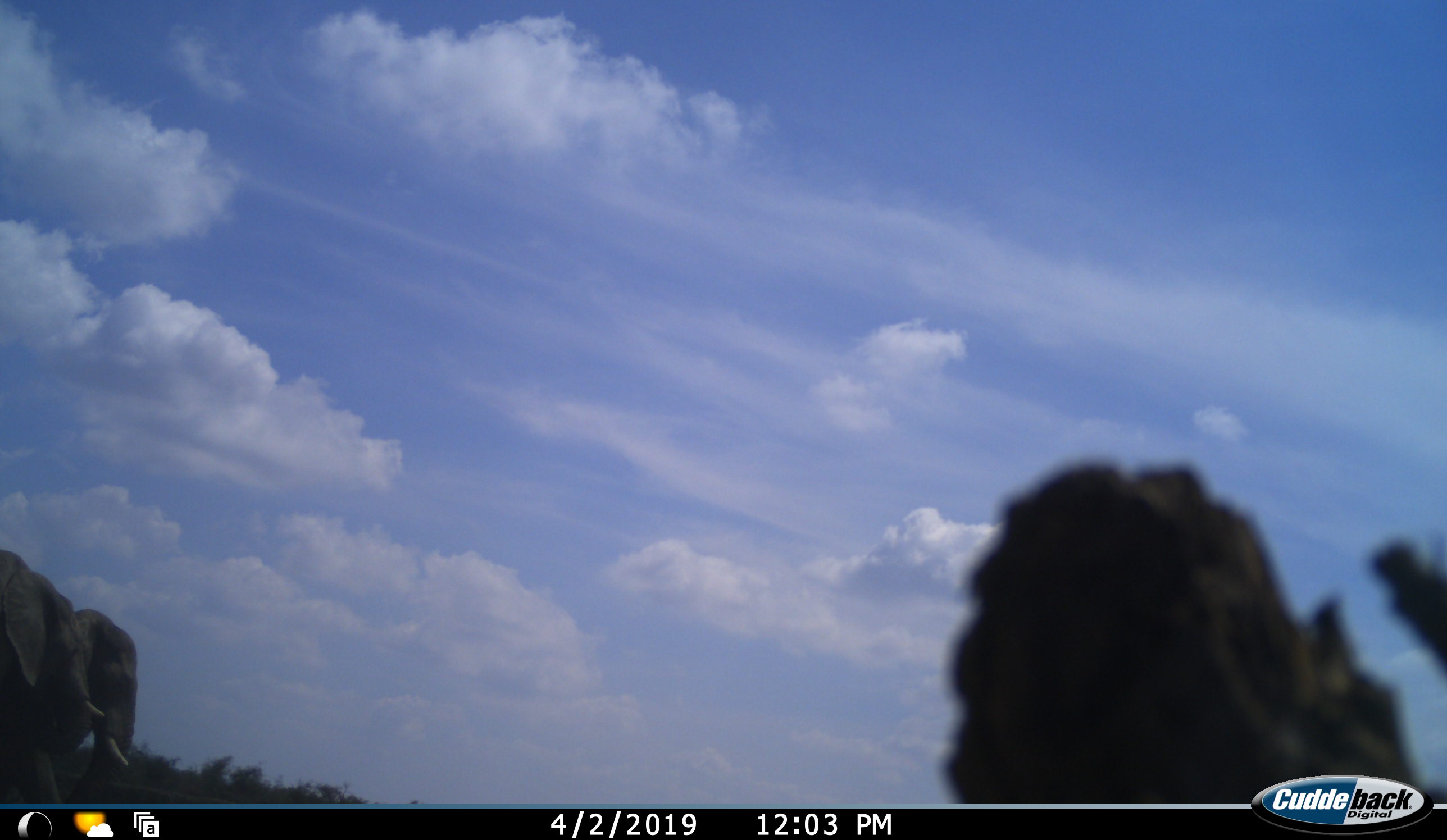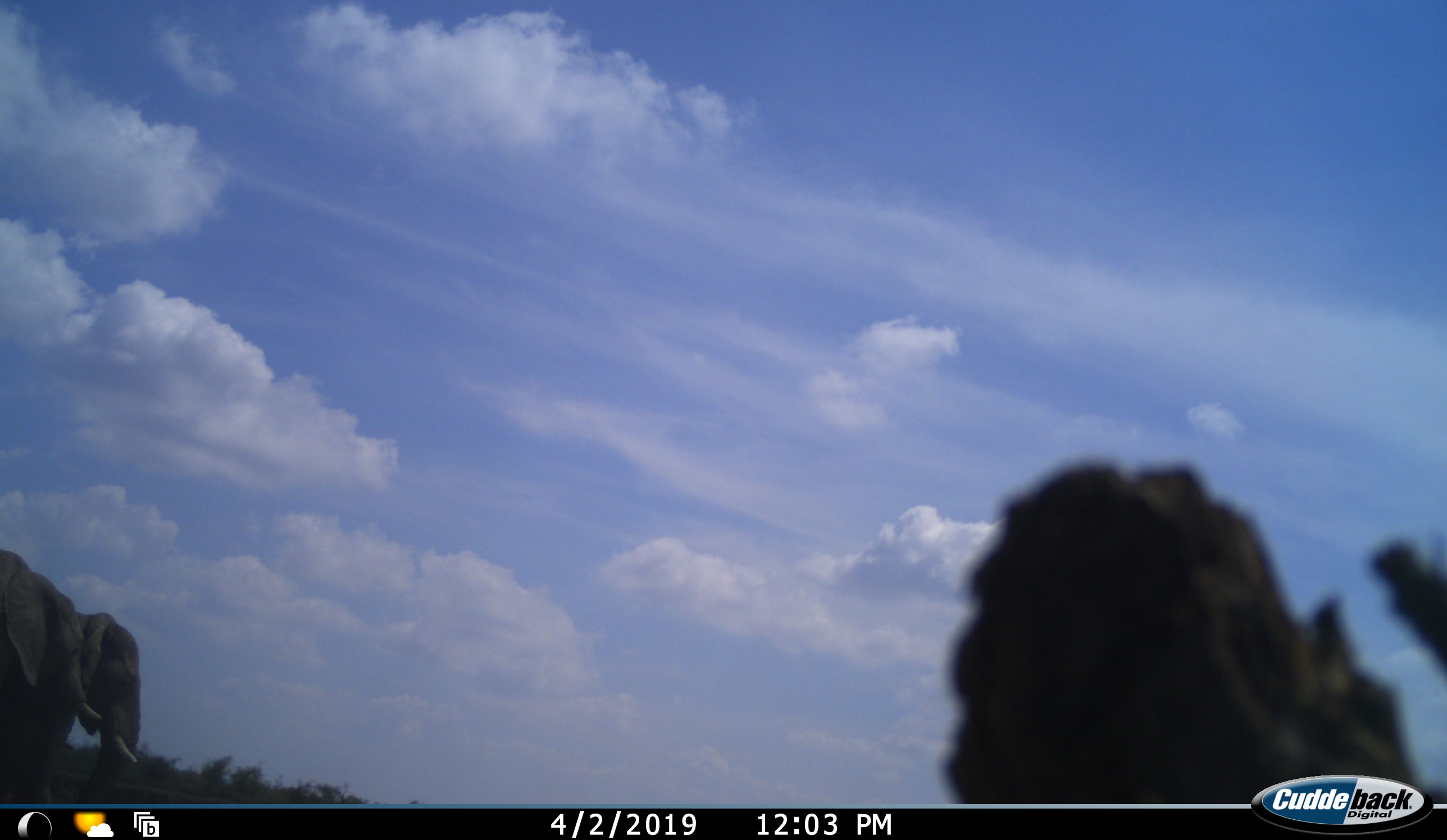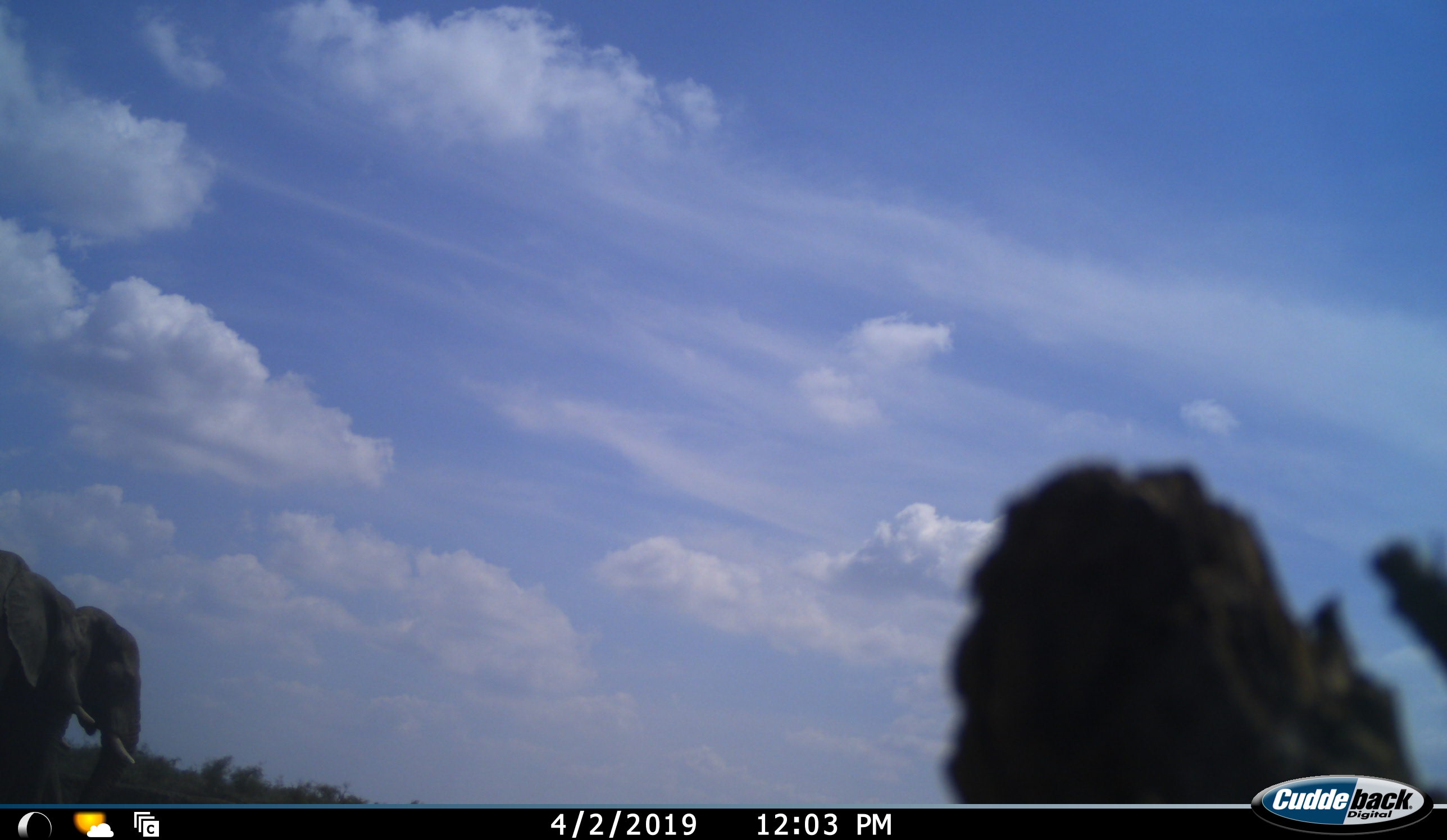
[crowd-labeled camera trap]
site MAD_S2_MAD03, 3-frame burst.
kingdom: Animalia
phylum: Chordata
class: Mammalia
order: Proboscidea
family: Elephantidae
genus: Loxodonta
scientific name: Loxodonta africana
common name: african bush elephant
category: elephant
Elephant (african bush elephant) (Loxodonta africana), count 2. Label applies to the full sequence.